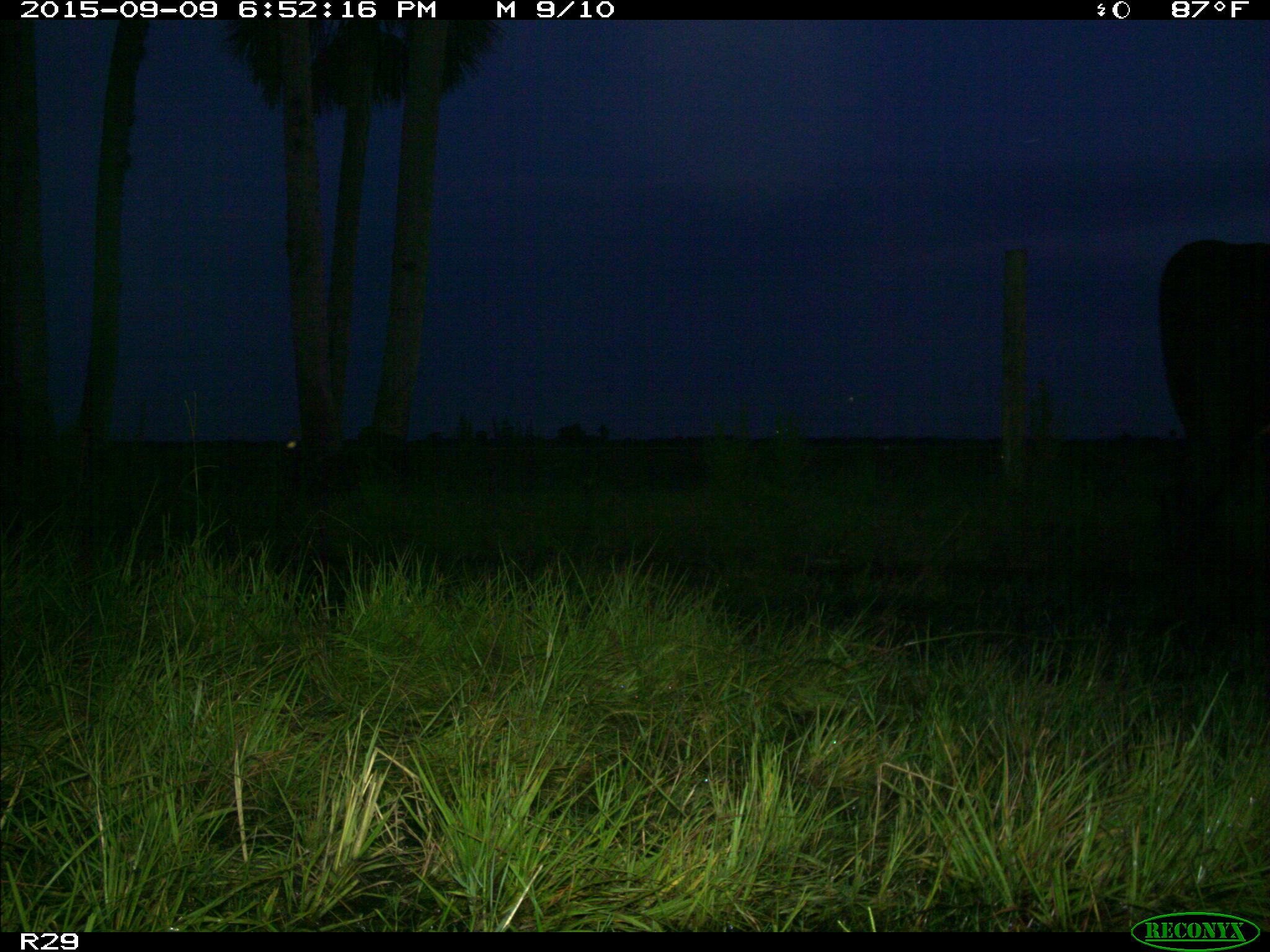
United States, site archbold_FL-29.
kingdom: Animalia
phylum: Chordata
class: Mammalia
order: Artiodactyla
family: Bovidae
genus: Bos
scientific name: Bos taurus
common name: domestic cow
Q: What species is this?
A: Bos taurus (domestic cow).